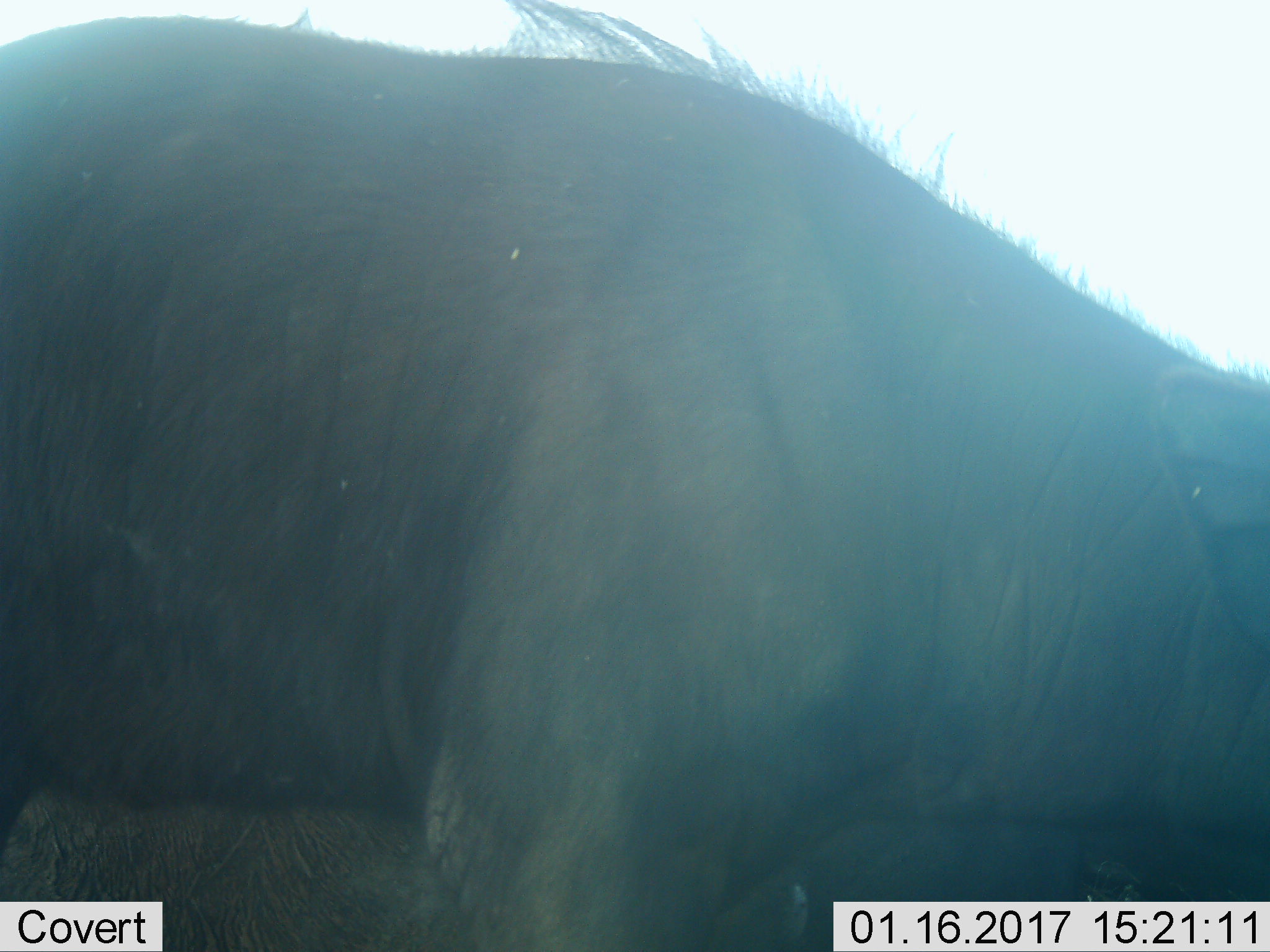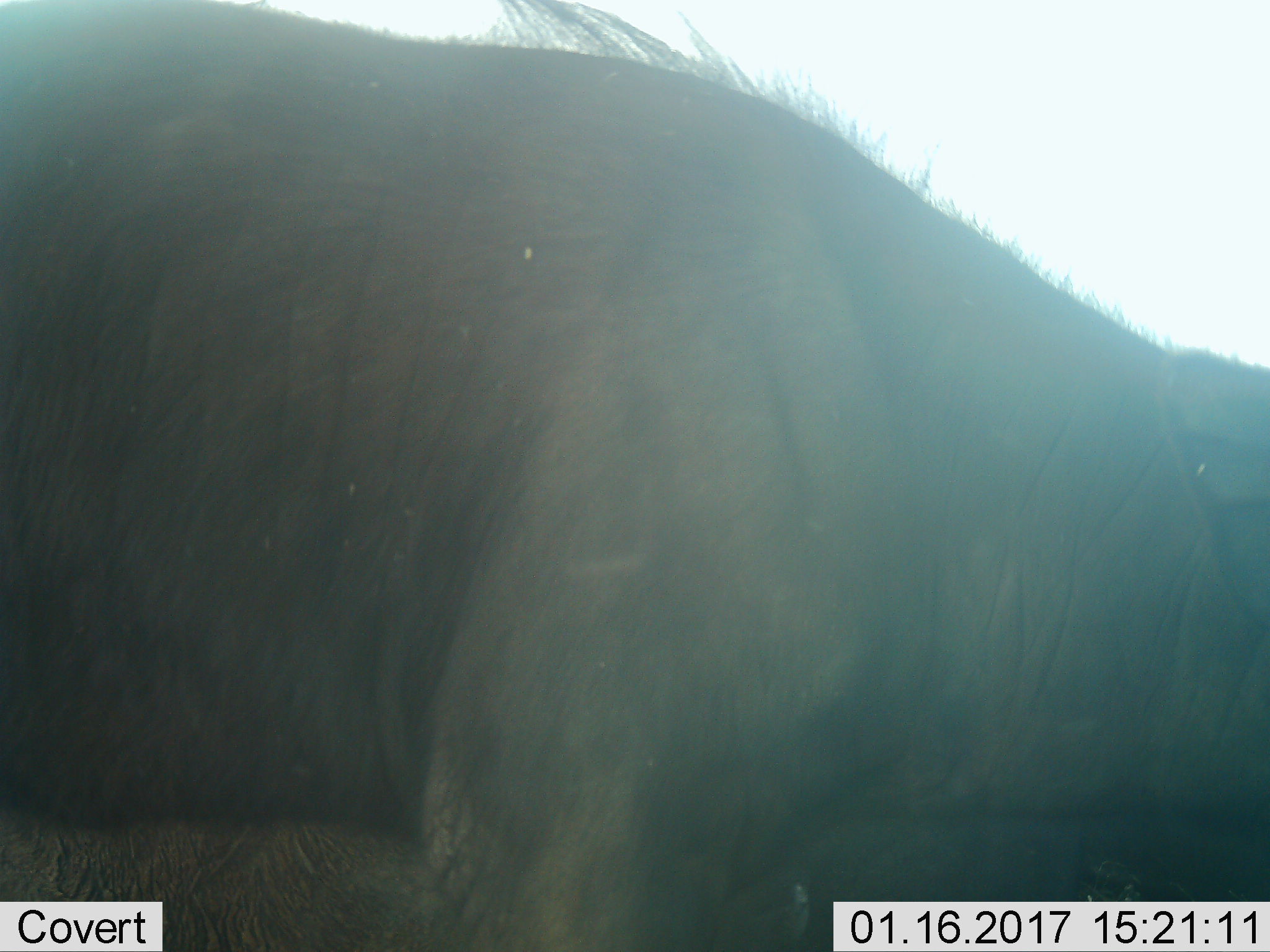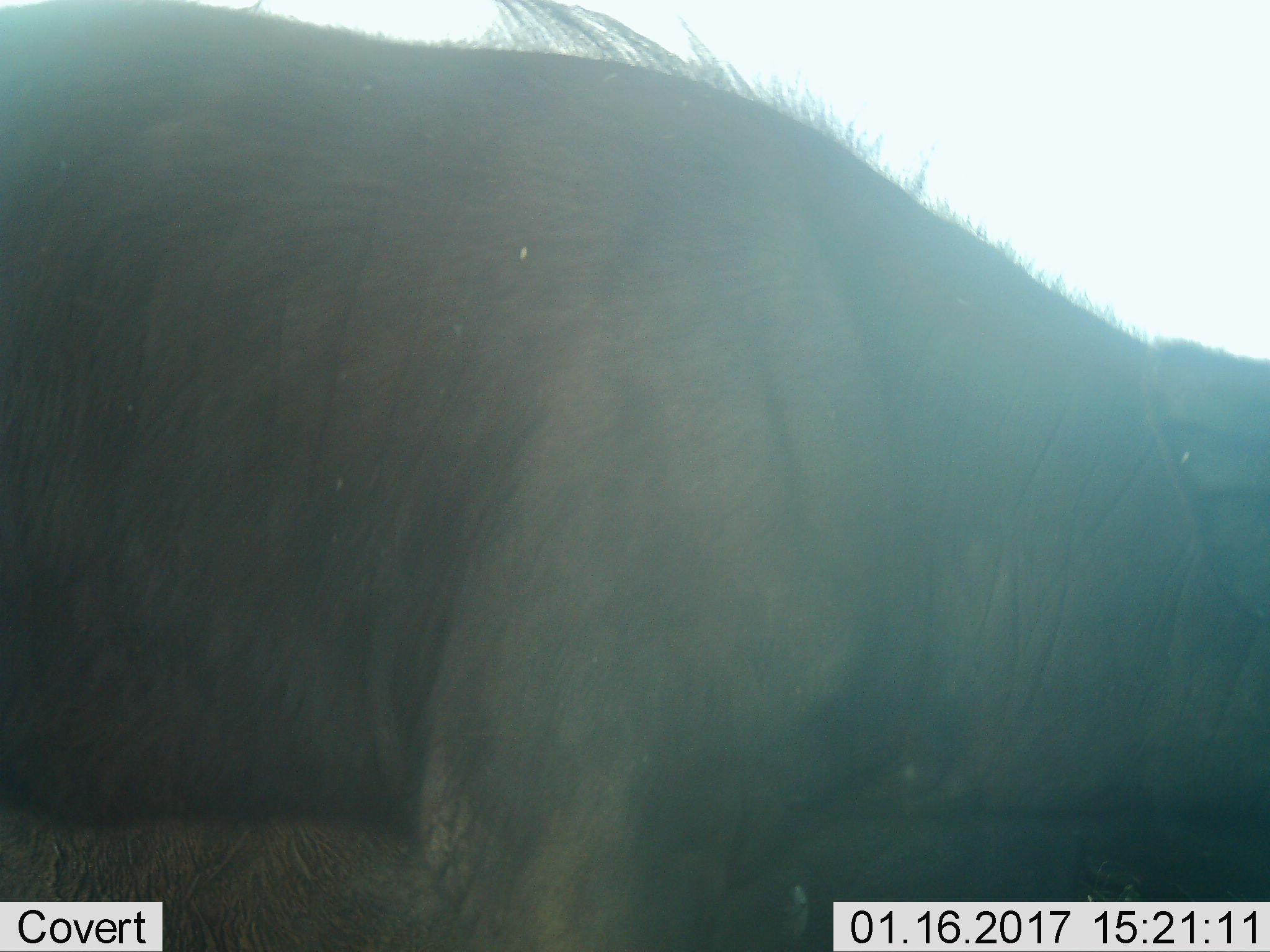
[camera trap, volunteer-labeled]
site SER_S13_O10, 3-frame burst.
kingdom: Animalia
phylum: Chordata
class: Mammalia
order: Artiodactyla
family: Bovidae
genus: Syncerus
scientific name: Syncerus caffer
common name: african buffalo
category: buffalo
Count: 1.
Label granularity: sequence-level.